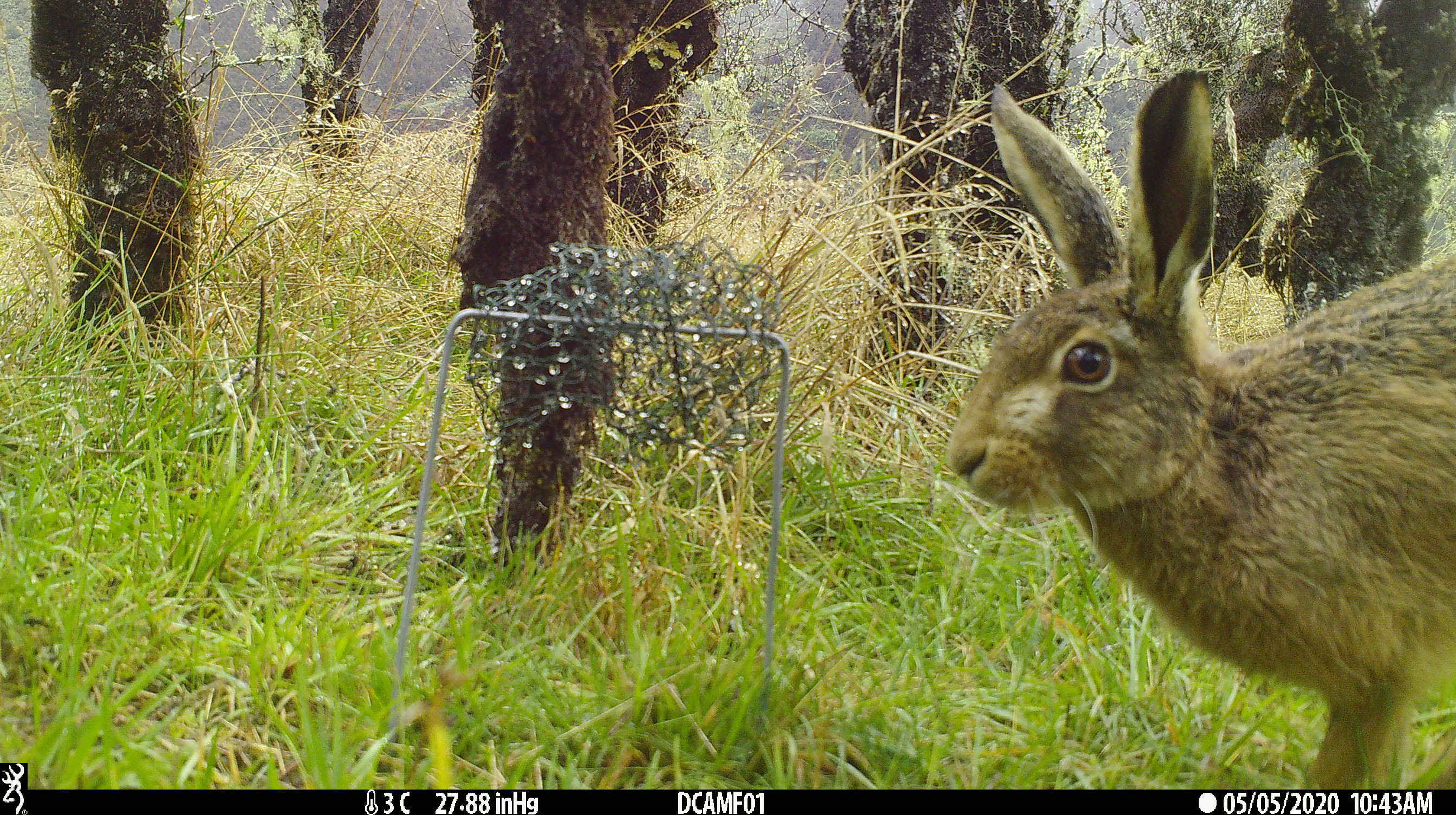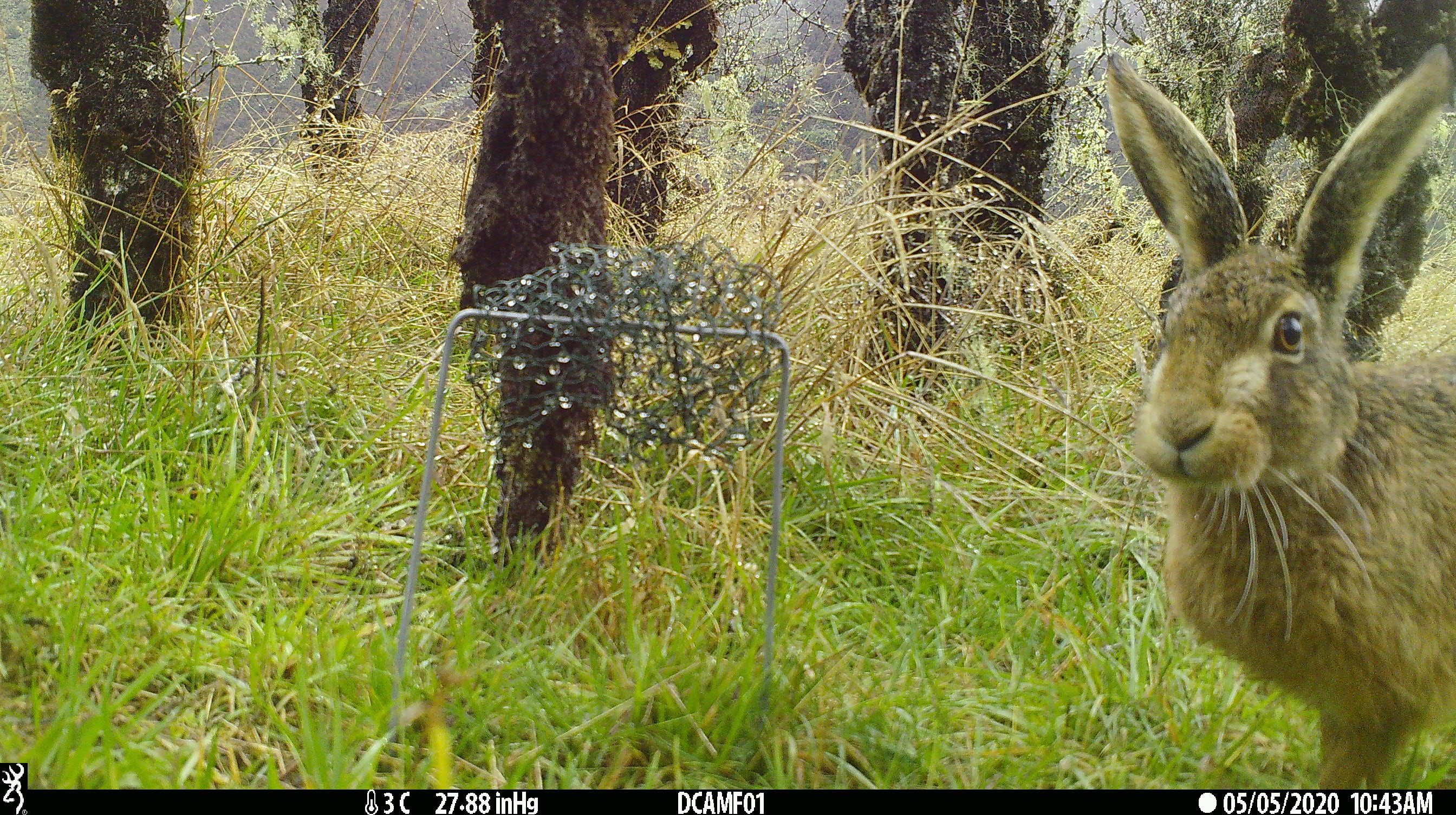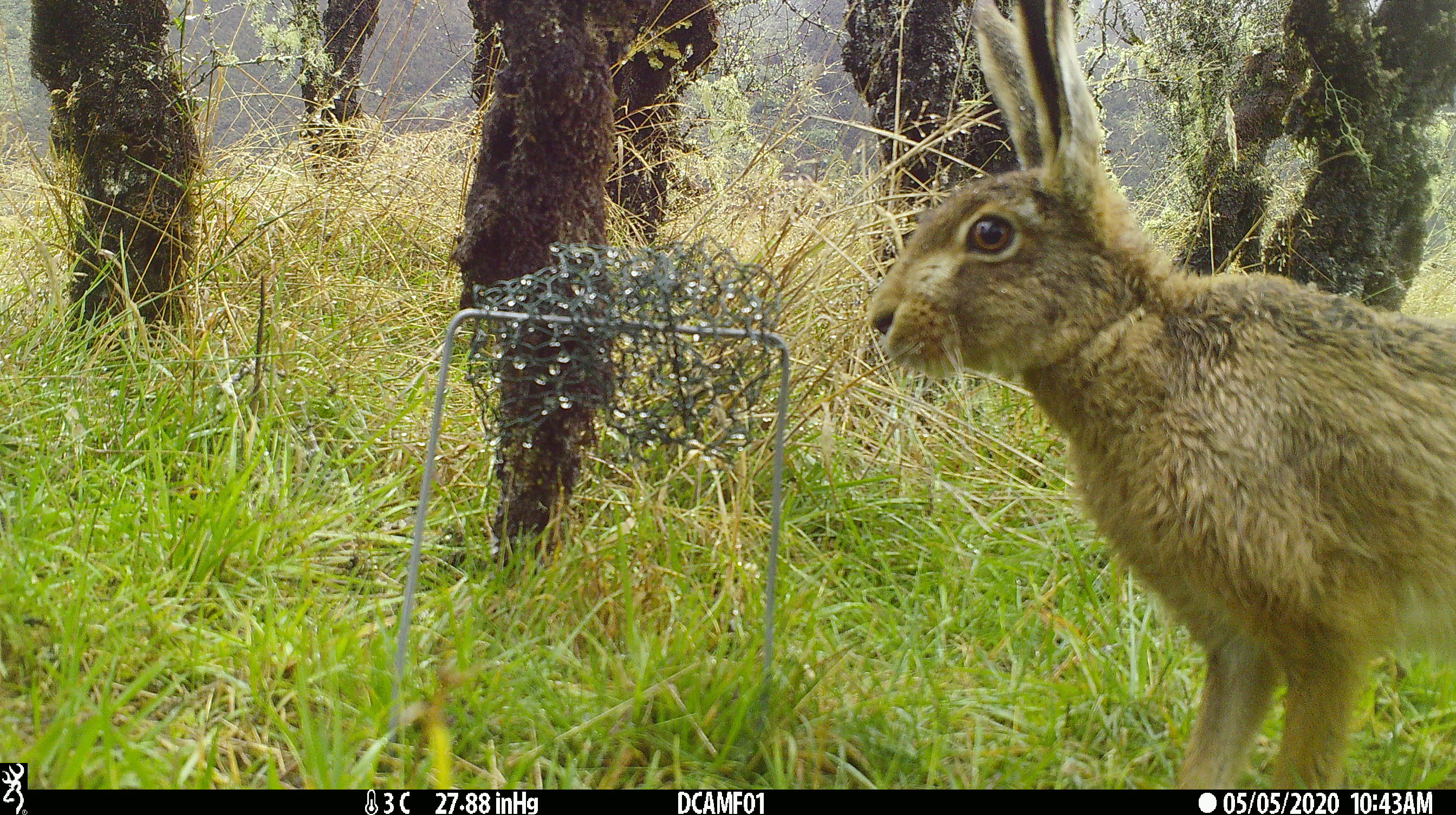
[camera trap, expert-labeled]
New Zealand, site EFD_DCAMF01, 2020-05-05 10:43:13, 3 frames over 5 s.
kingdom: Animalia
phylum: Chordata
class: Mammalia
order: Lagomorpha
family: Leporidae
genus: Lepus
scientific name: Lepus europaeus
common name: brown hare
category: hare